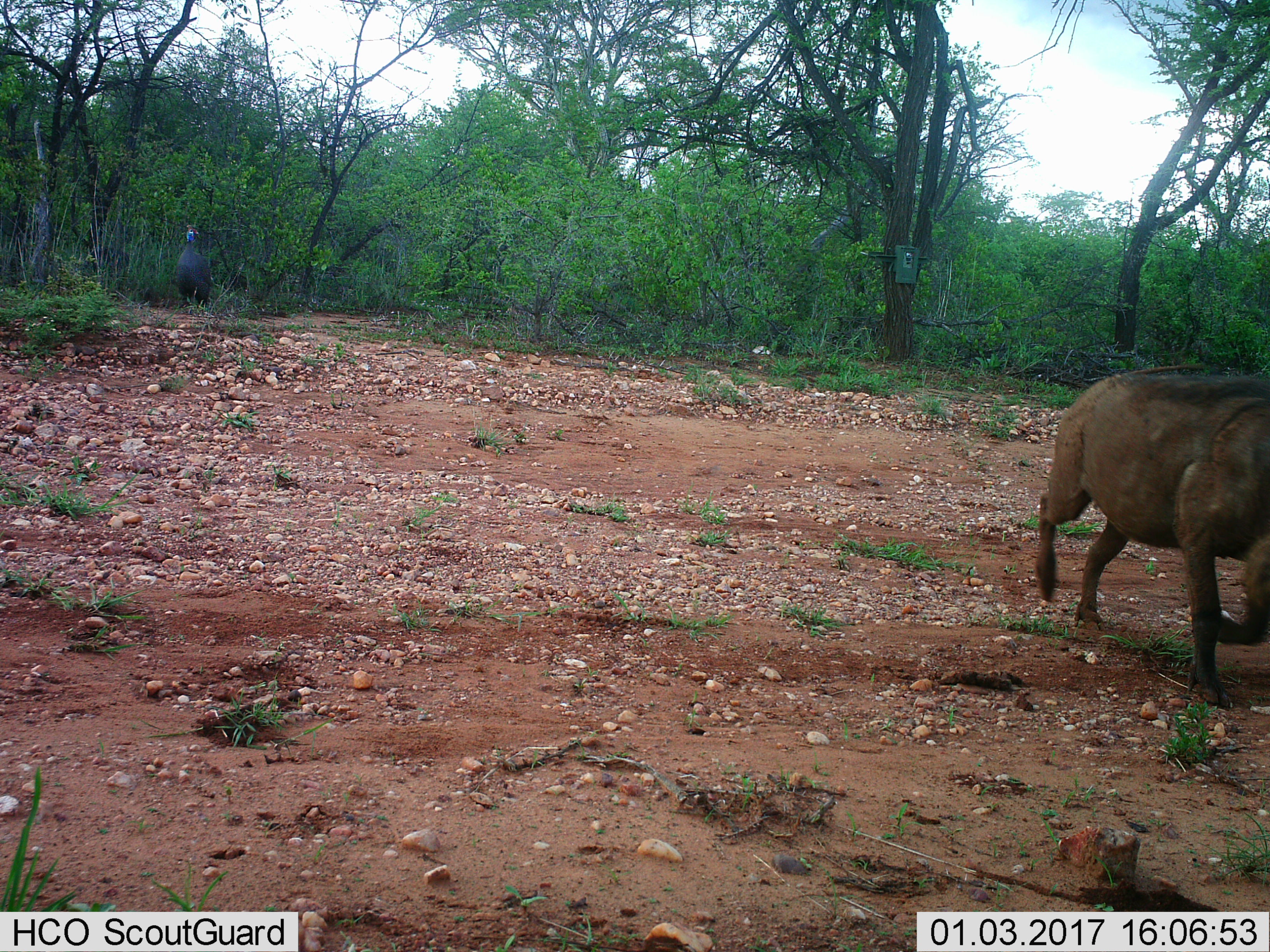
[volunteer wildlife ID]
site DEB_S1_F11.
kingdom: Animalia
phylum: Chordata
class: Aves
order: Galliformes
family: Numididae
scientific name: Numididae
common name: guineafowl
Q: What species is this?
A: Guineafowl (Numididae).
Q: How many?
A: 1.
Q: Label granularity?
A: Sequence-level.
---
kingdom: Animalia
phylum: Chordata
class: Mammalia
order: Artiodactyla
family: Suidae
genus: Phacochoerus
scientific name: Phacochoerus africanus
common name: warthog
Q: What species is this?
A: Warthog (Phacochoerus africanus).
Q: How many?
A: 1.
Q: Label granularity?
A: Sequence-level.